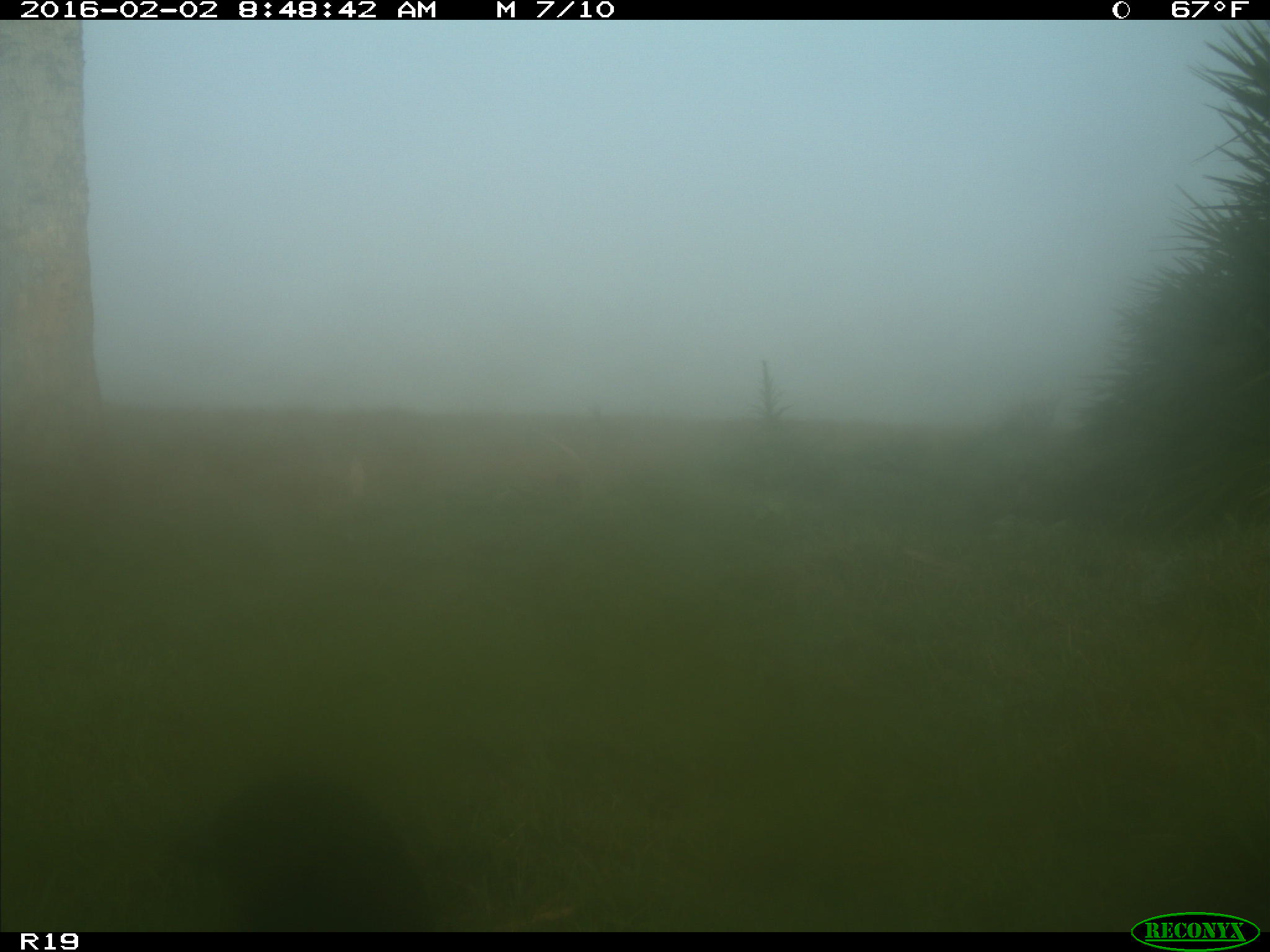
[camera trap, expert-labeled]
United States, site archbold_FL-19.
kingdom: Animalia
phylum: Chordata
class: Aves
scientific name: Aves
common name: birds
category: unidentified bird